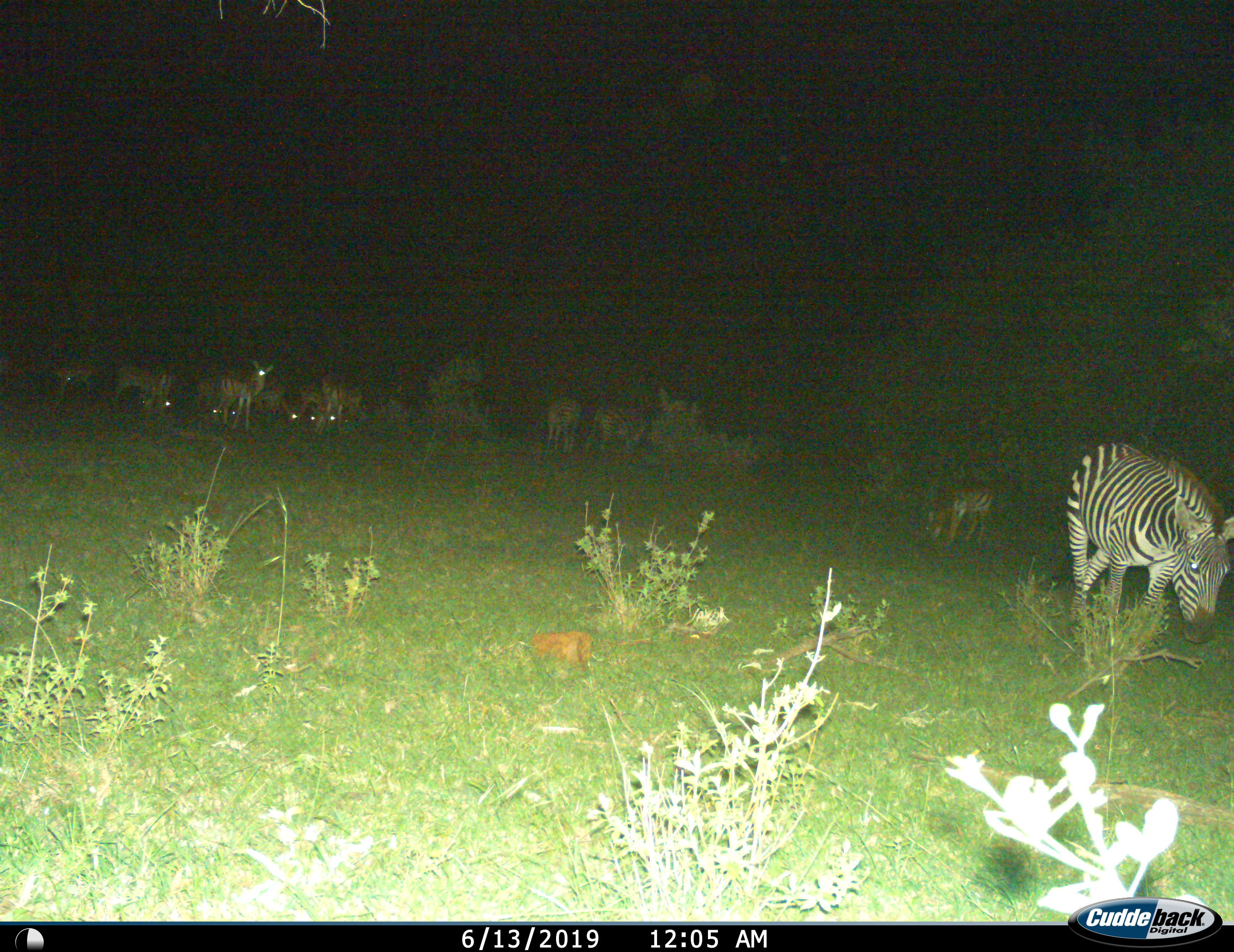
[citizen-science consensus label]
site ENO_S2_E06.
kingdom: Animalia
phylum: Chordata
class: Mammalia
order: Artiodactyla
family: Bovidae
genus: Aepyceros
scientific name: Aepyceros melampus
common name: impala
Impala (Aepyceros melampus), count 11-50. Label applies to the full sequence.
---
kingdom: Animalia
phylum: Chordata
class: Mammalia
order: Perissodactyla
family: Equidae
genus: Equus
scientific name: Equus quagga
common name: plains zebra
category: zebraplains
Zebraplains (plains zebra) (Equus quagga), count 4. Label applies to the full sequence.